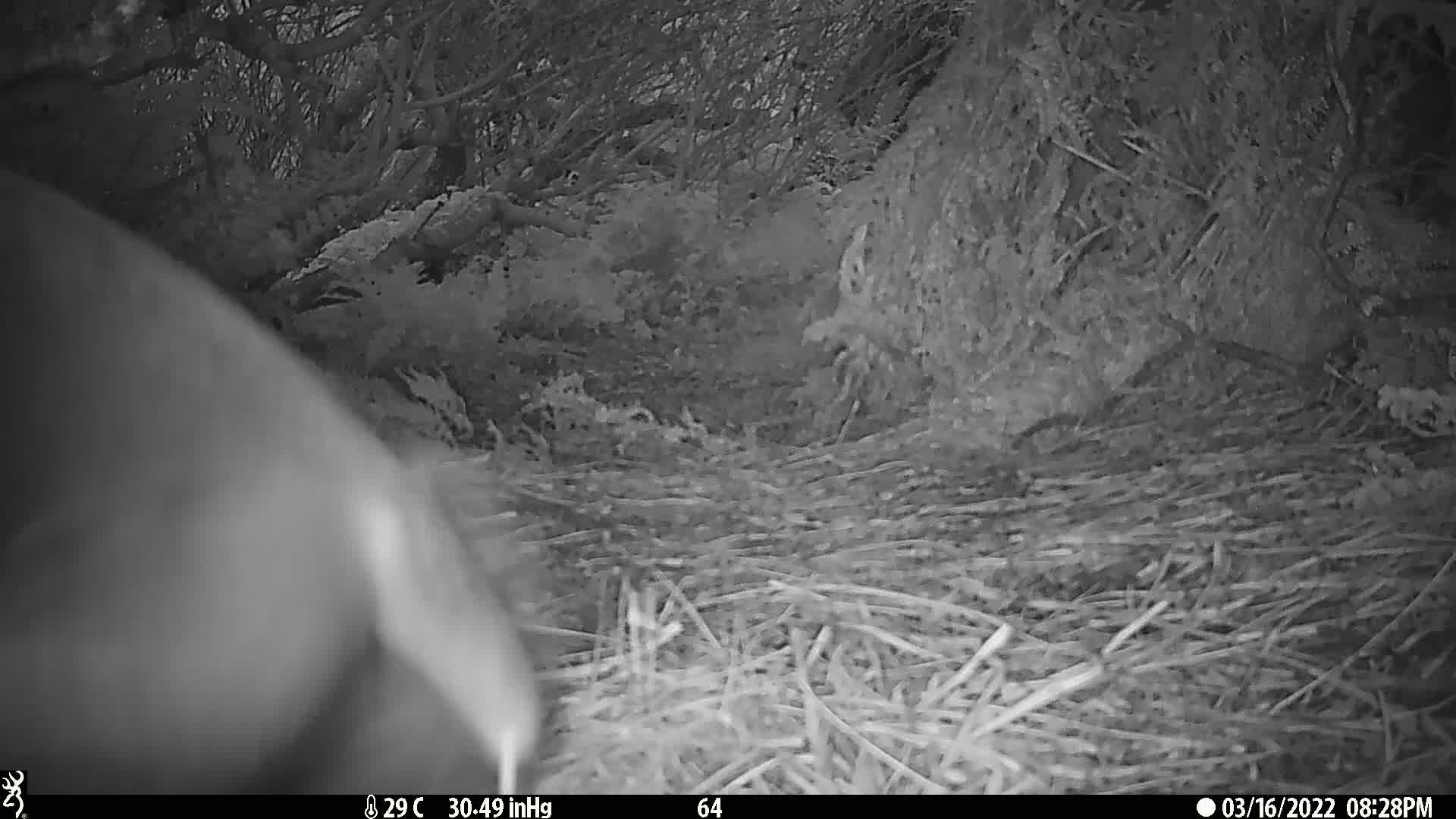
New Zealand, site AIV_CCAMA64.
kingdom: Animalia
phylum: Chordata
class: Mammalia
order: Carnivora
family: Otariidae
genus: Phocarctos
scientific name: Phocarctos hookeri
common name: new zealand sea lion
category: sealion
Sealion (new zealand sea lion) (Phocarctos hookeri).